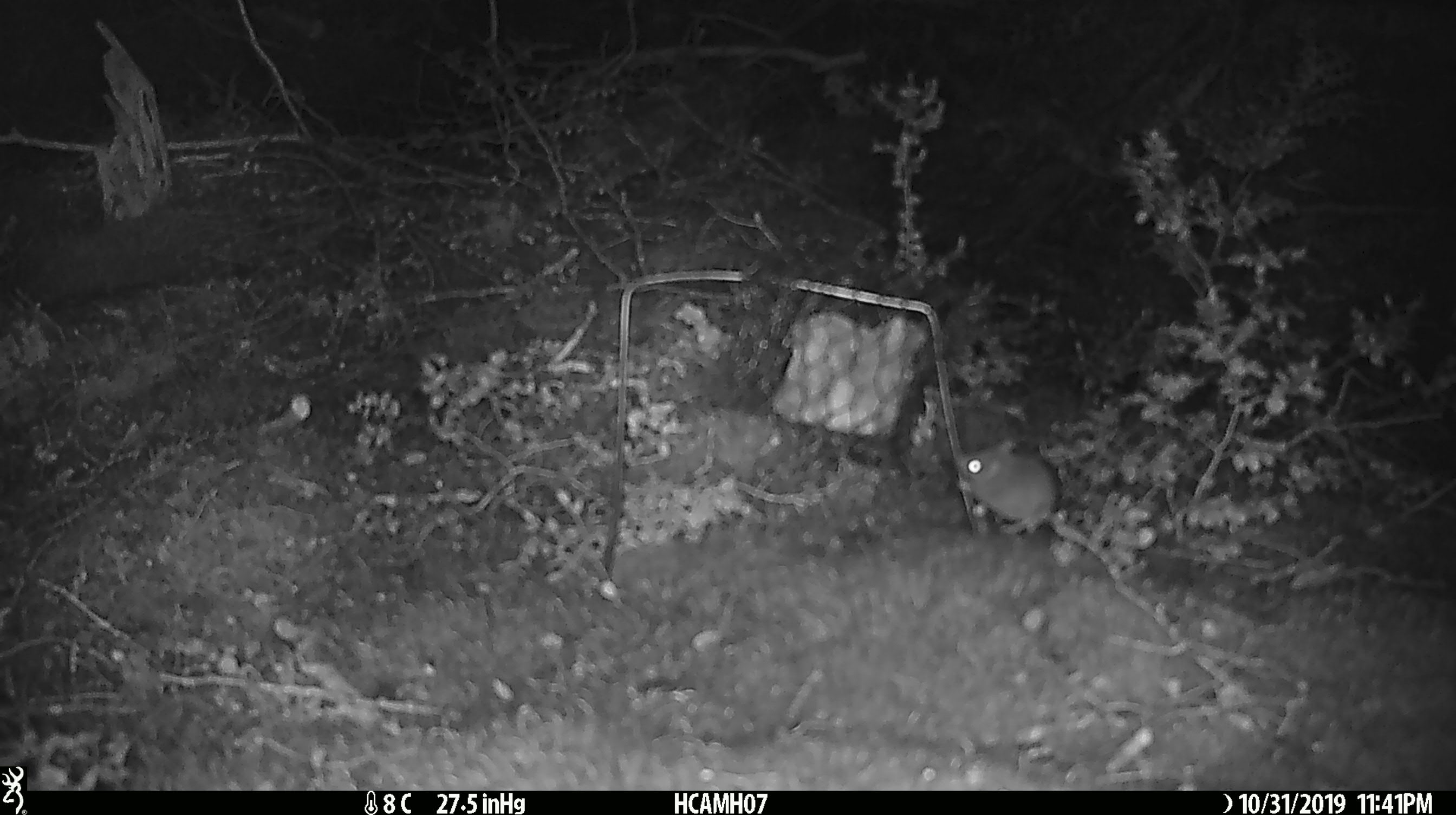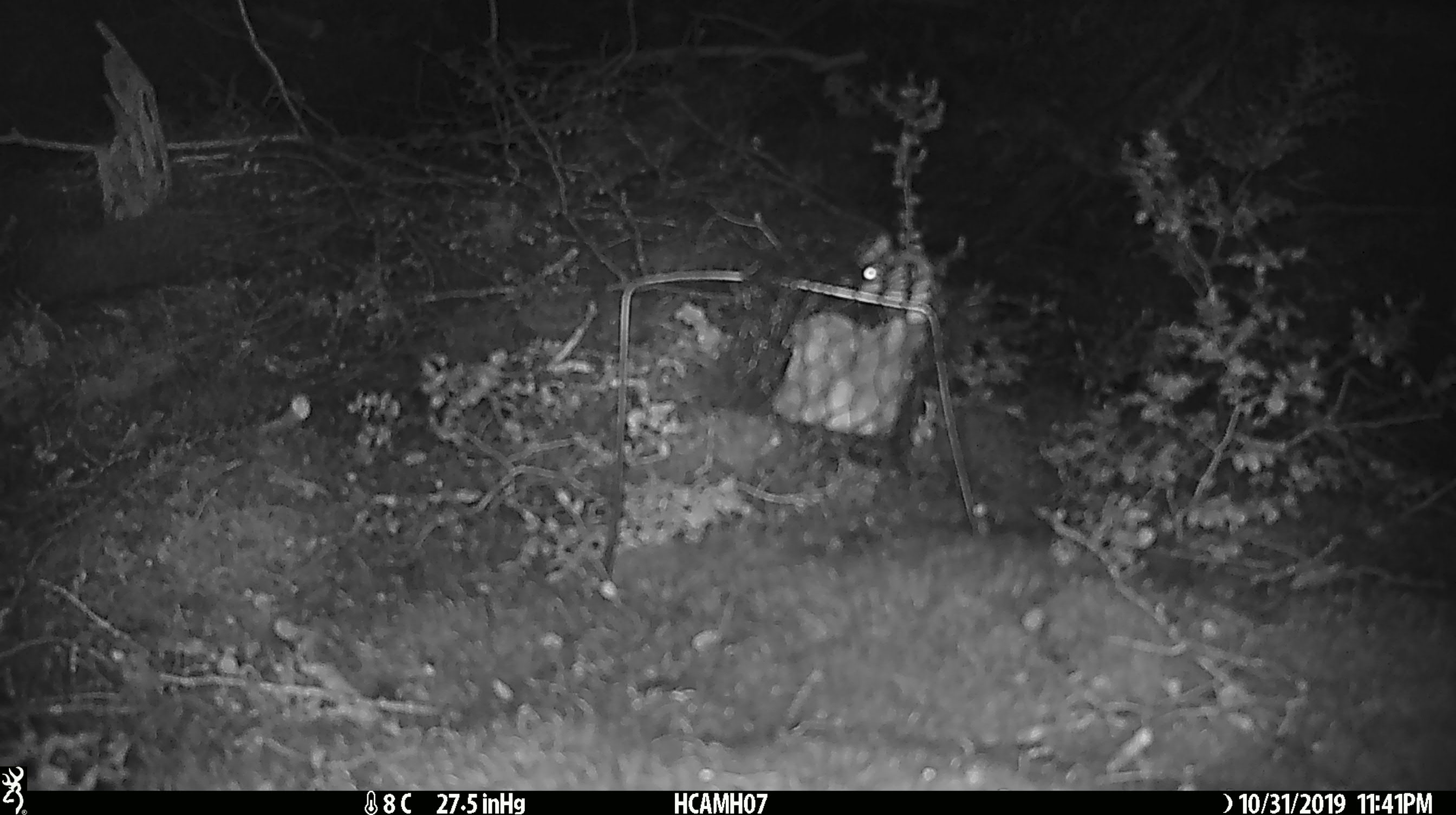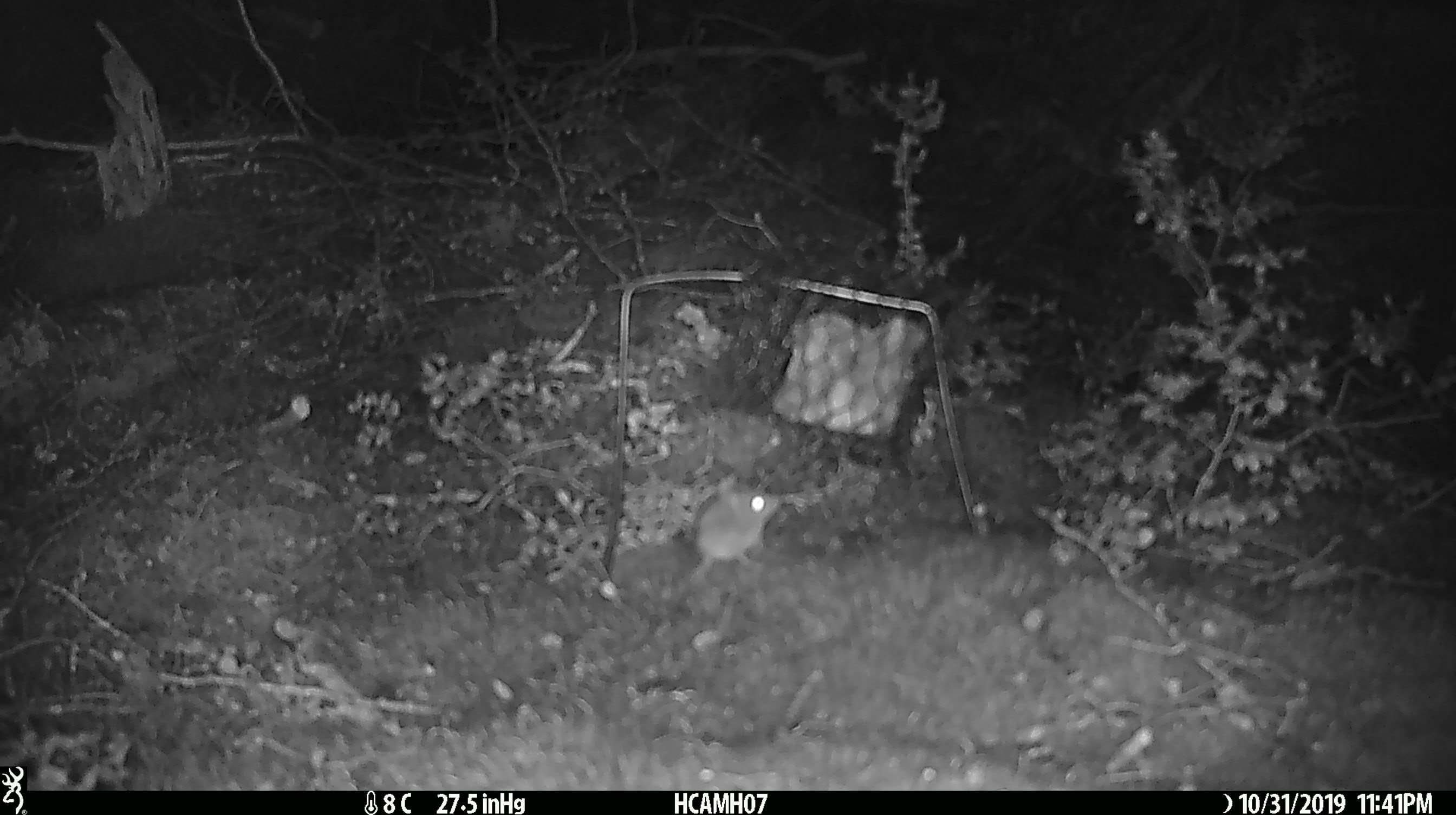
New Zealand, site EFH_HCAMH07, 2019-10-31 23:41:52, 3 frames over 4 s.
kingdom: Animalia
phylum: Chordata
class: Mammalia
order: Rodentia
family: Muridae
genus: Mus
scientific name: Mus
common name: mouse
Mouse (Mus).